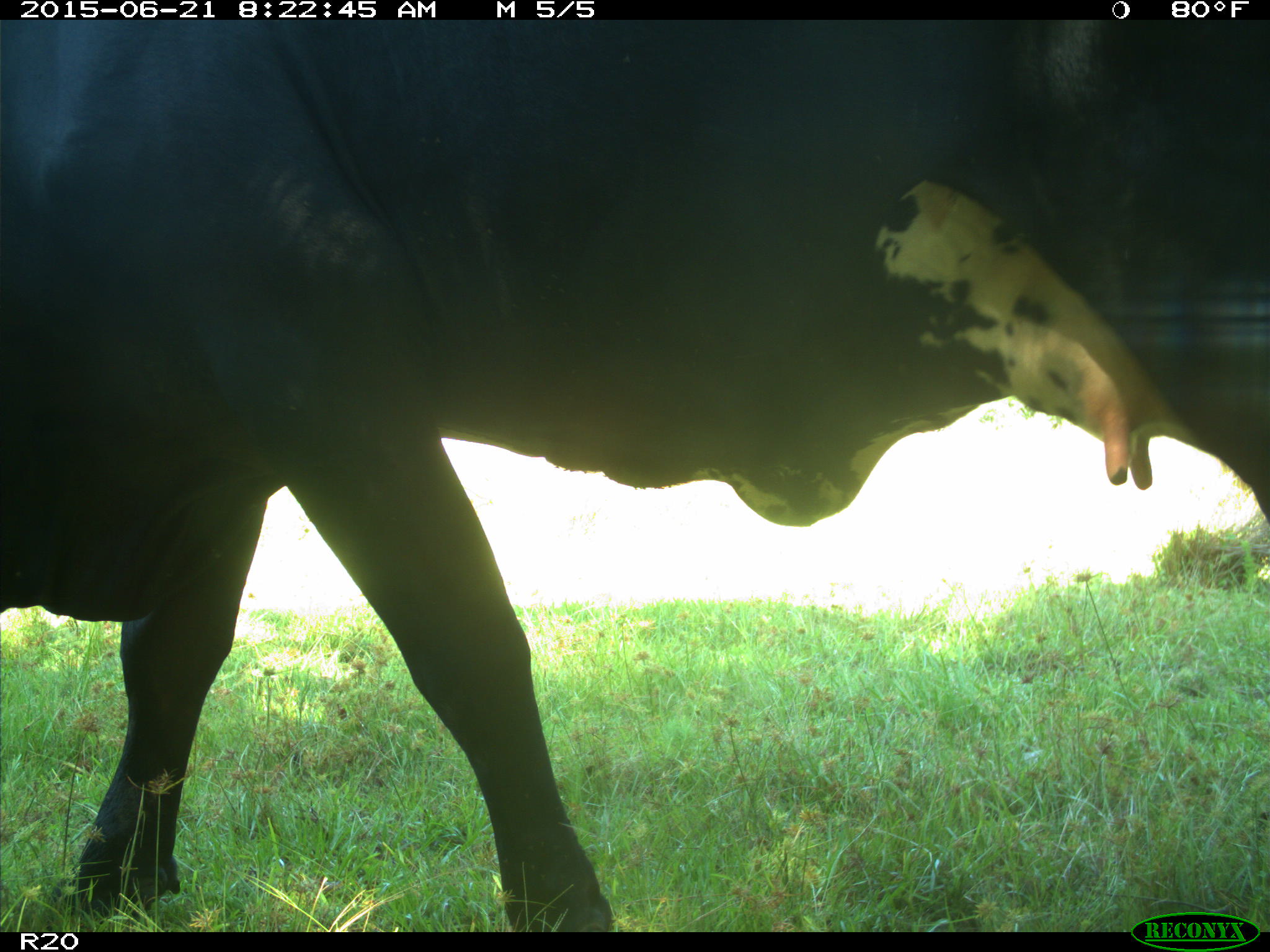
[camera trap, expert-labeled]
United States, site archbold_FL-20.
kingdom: Animalia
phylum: Chordata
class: Mammalia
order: Artiodactyla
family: Bovidae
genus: Bos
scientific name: Bos taurus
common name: domestic cow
Bos taurus (domestic cow).